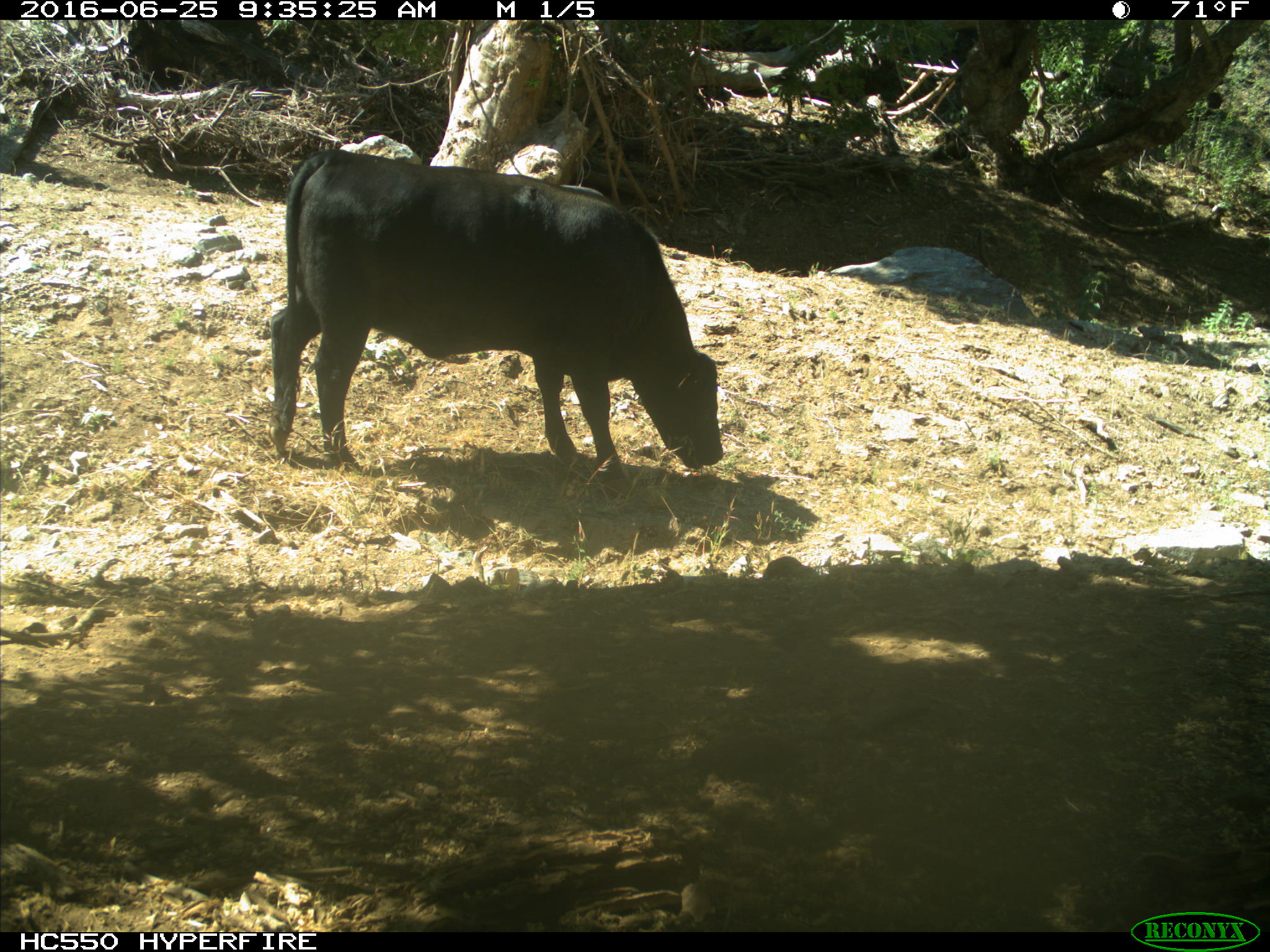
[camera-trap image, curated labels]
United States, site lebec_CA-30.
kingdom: Animalia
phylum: Chordata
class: Mammalia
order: Artiodactyla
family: Bovidae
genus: Bos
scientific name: Bos taurus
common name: domestic cow